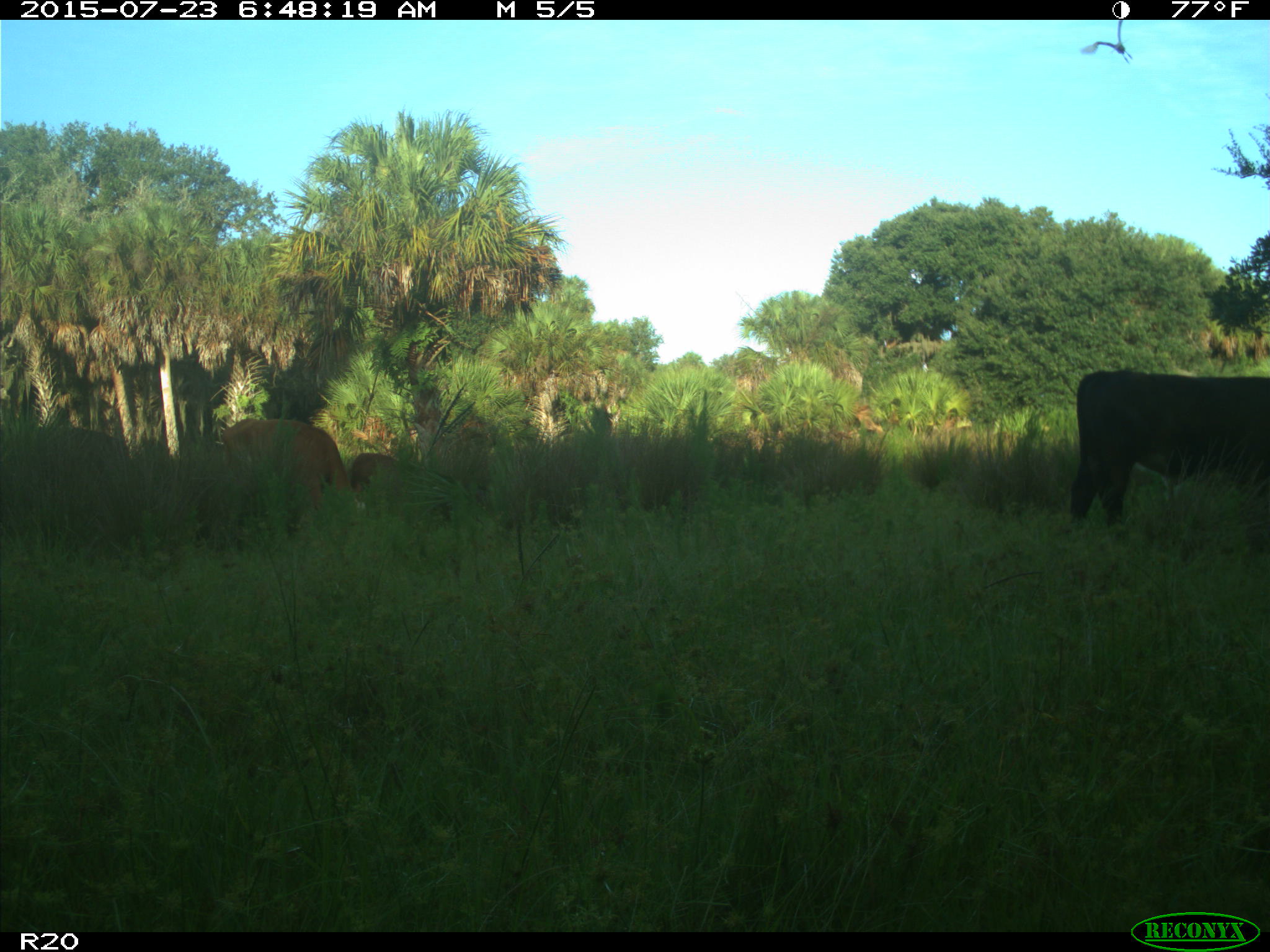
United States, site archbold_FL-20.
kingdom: Animalia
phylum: Chordata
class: Mammalia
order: Artiodactyla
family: Bovidae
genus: Bos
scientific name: Bos taurus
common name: domestic cow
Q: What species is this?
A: Bos taurus (domestic cow).